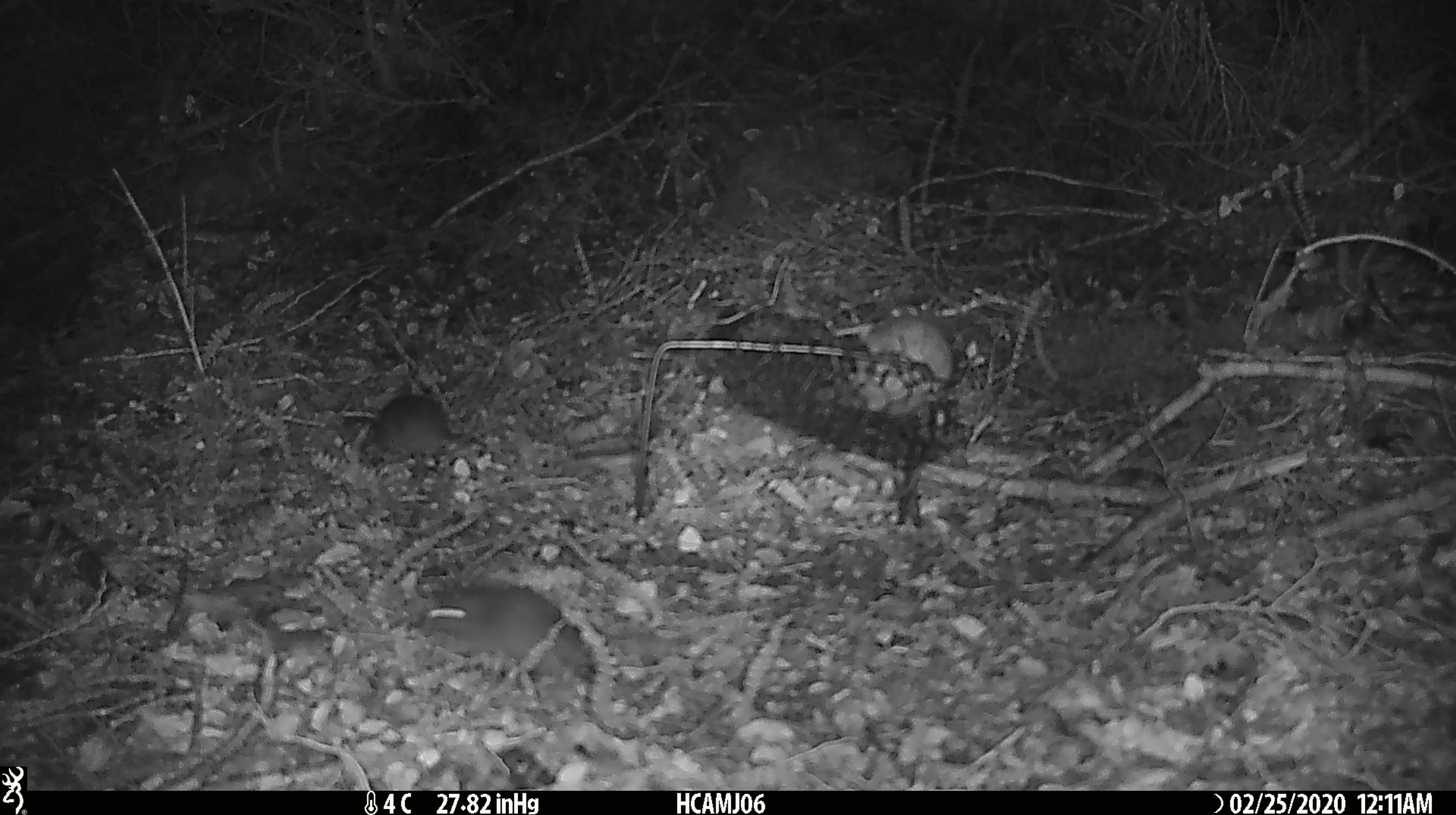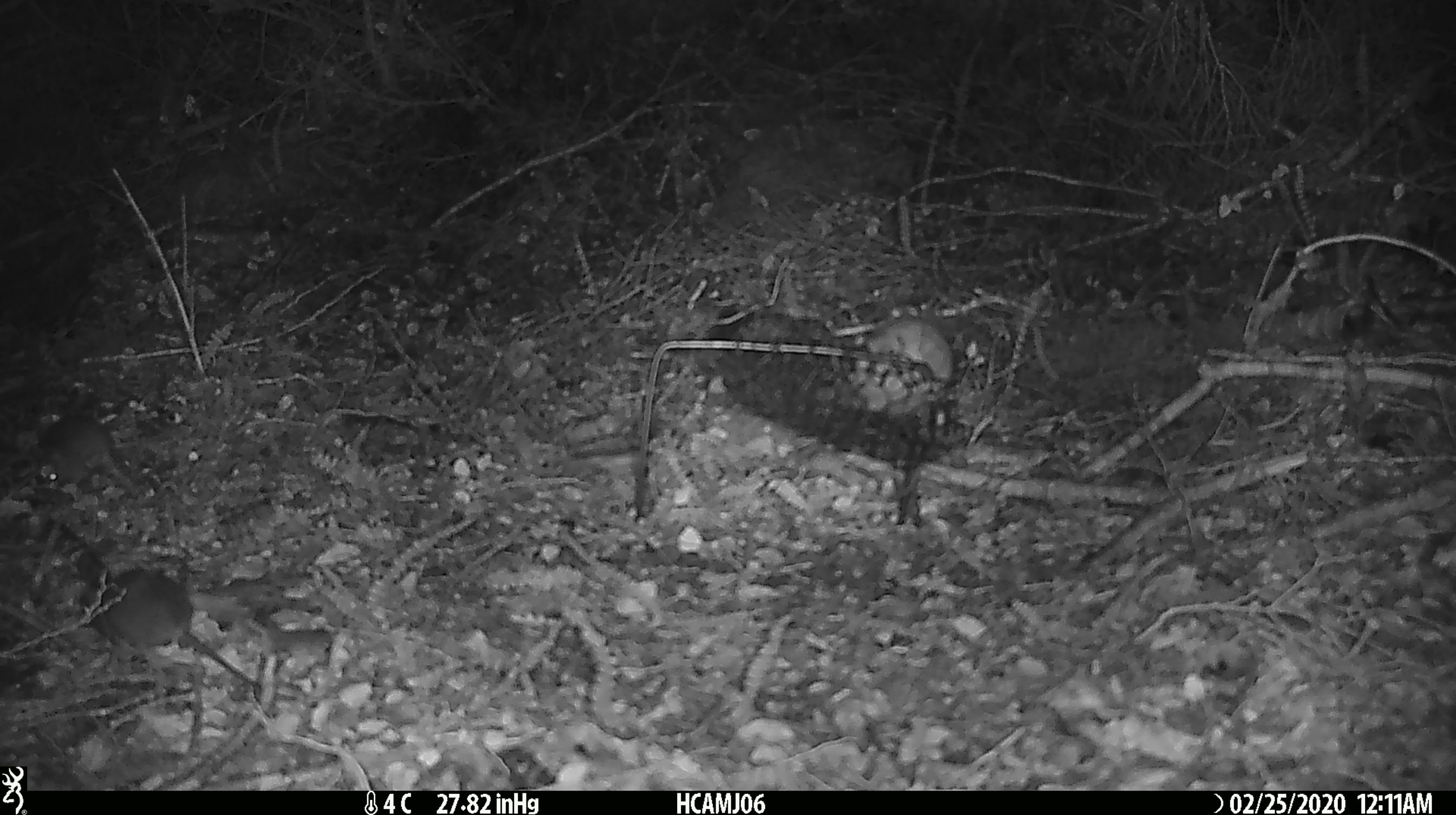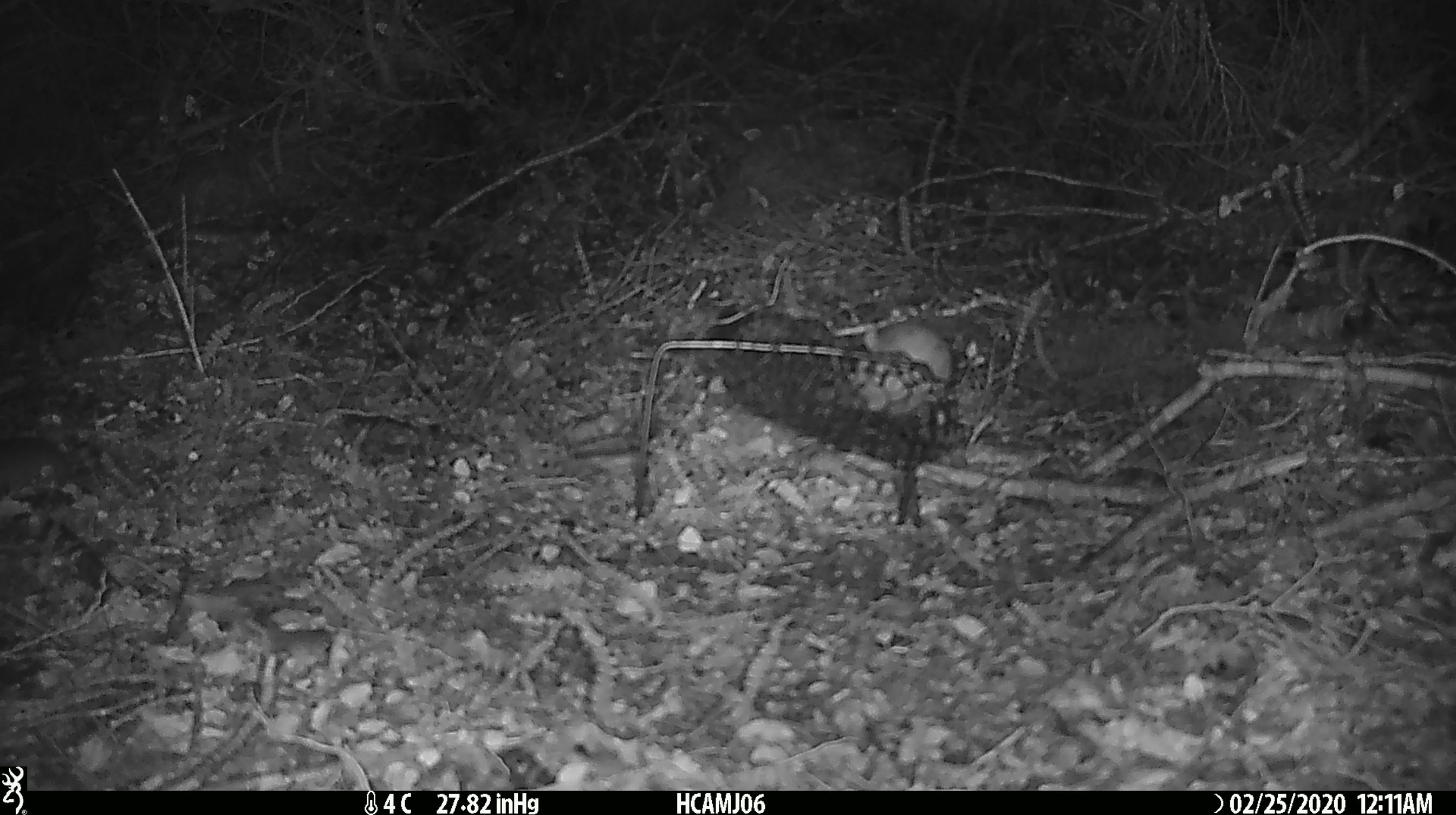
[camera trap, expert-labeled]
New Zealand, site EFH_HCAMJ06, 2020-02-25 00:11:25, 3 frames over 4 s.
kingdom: Animalia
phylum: Chordata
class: Mammalia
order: Rodentia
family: Muridae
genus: Mus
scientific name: Mus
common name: mouse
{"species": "mouse (Mus)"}